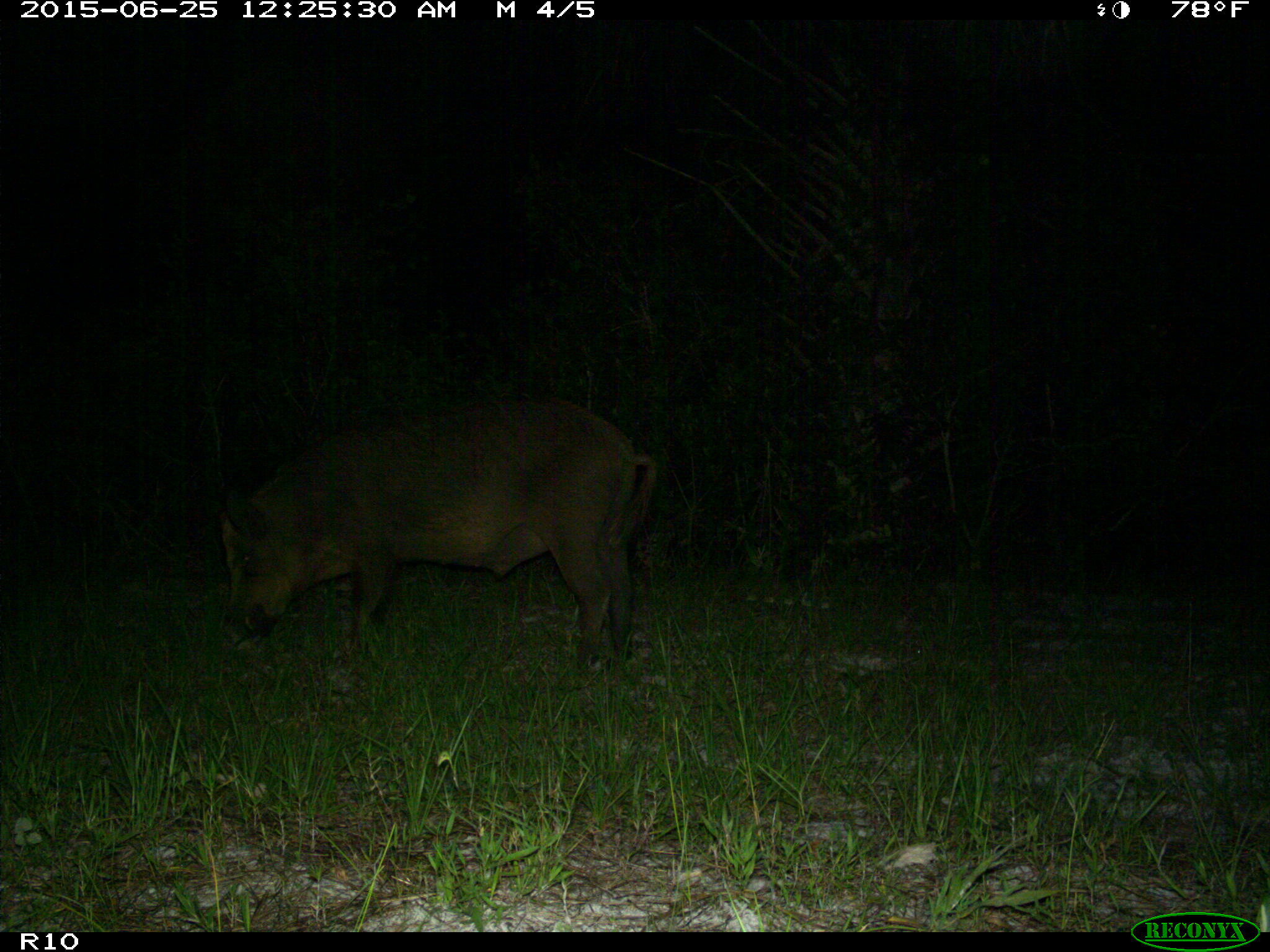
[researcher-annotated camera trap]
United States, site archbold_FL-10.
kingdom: Animalia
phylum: Chordata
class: Mammalia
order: Artiodactyla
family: Suidae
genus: Sus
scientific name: Sus scrofa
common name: wild boar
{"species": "Sus scrofa (wild boar)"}